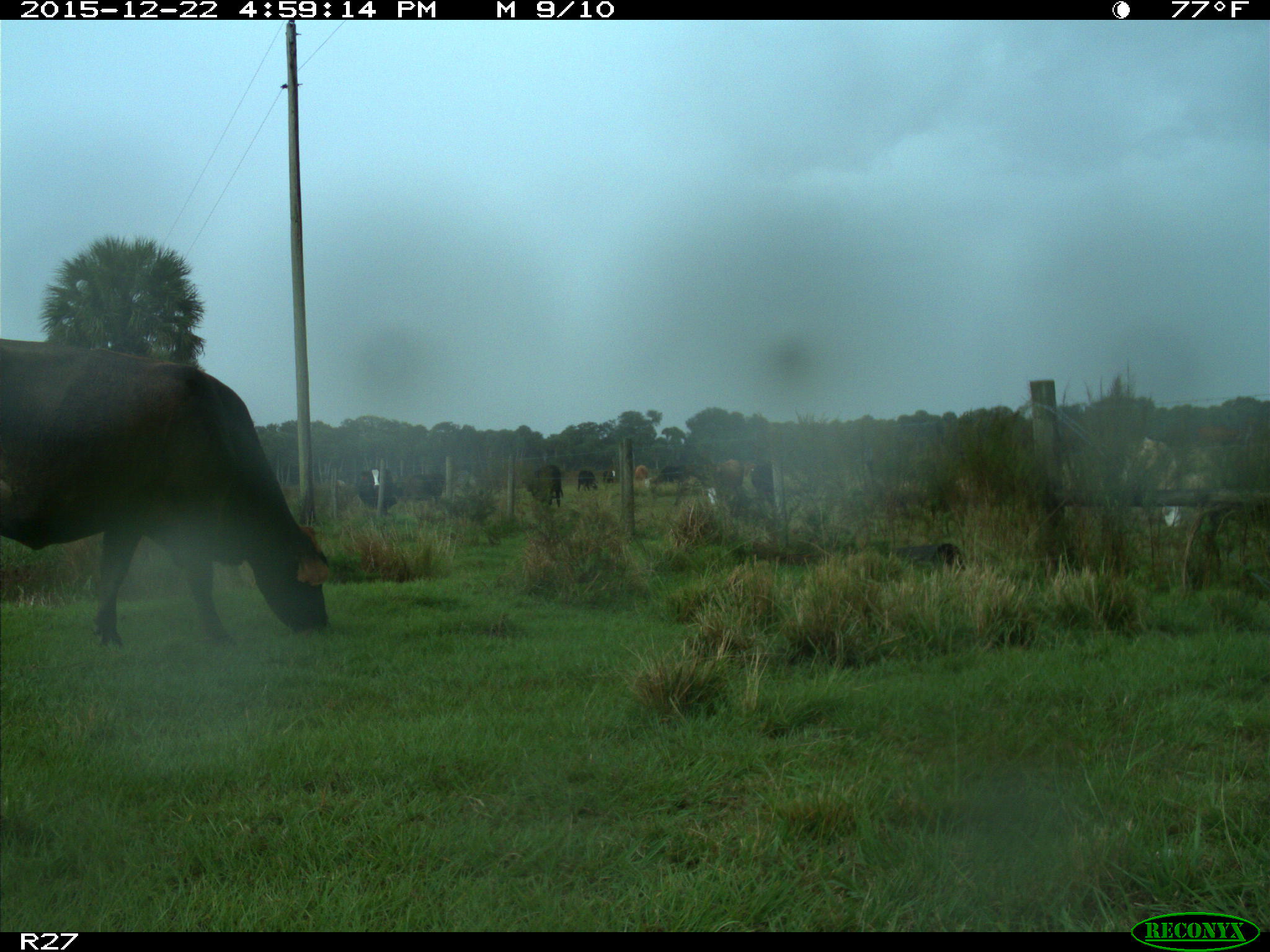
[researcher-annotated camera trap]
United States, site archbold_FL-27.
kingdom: Animalia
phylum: Chordata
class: Mammalia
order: Artiodactyla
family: Bovidae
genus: Bos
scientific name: Bos taurus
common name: domestic cow